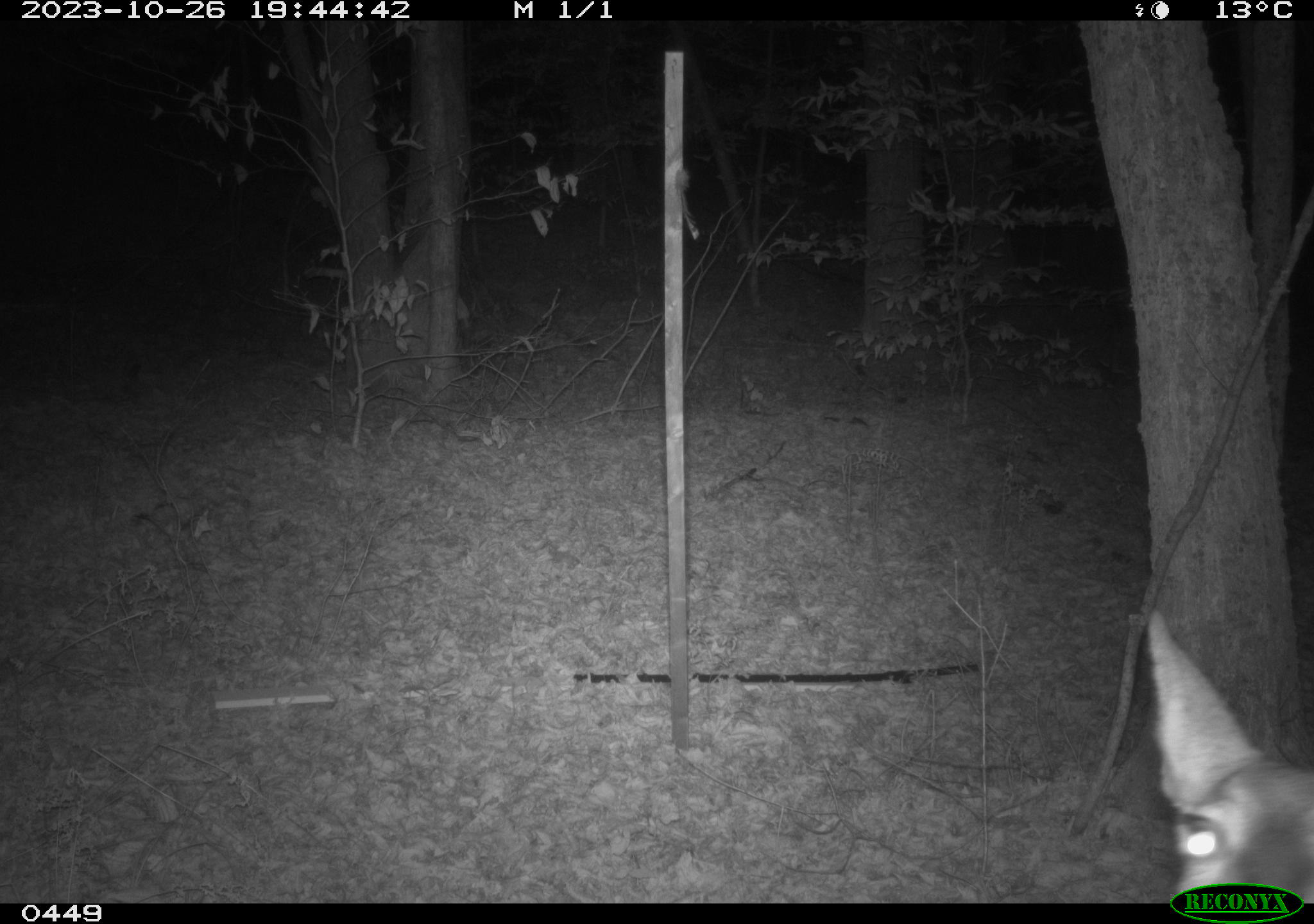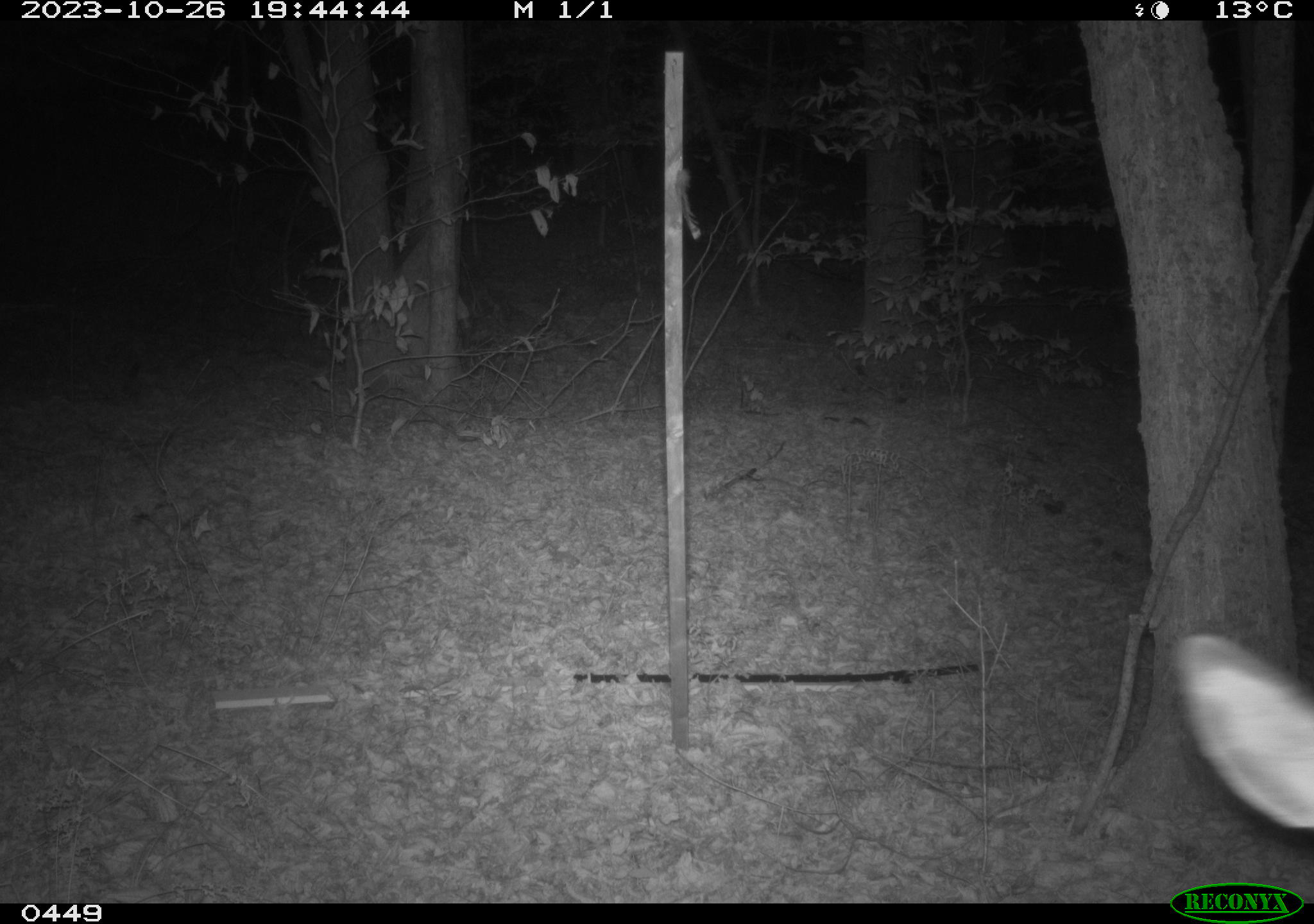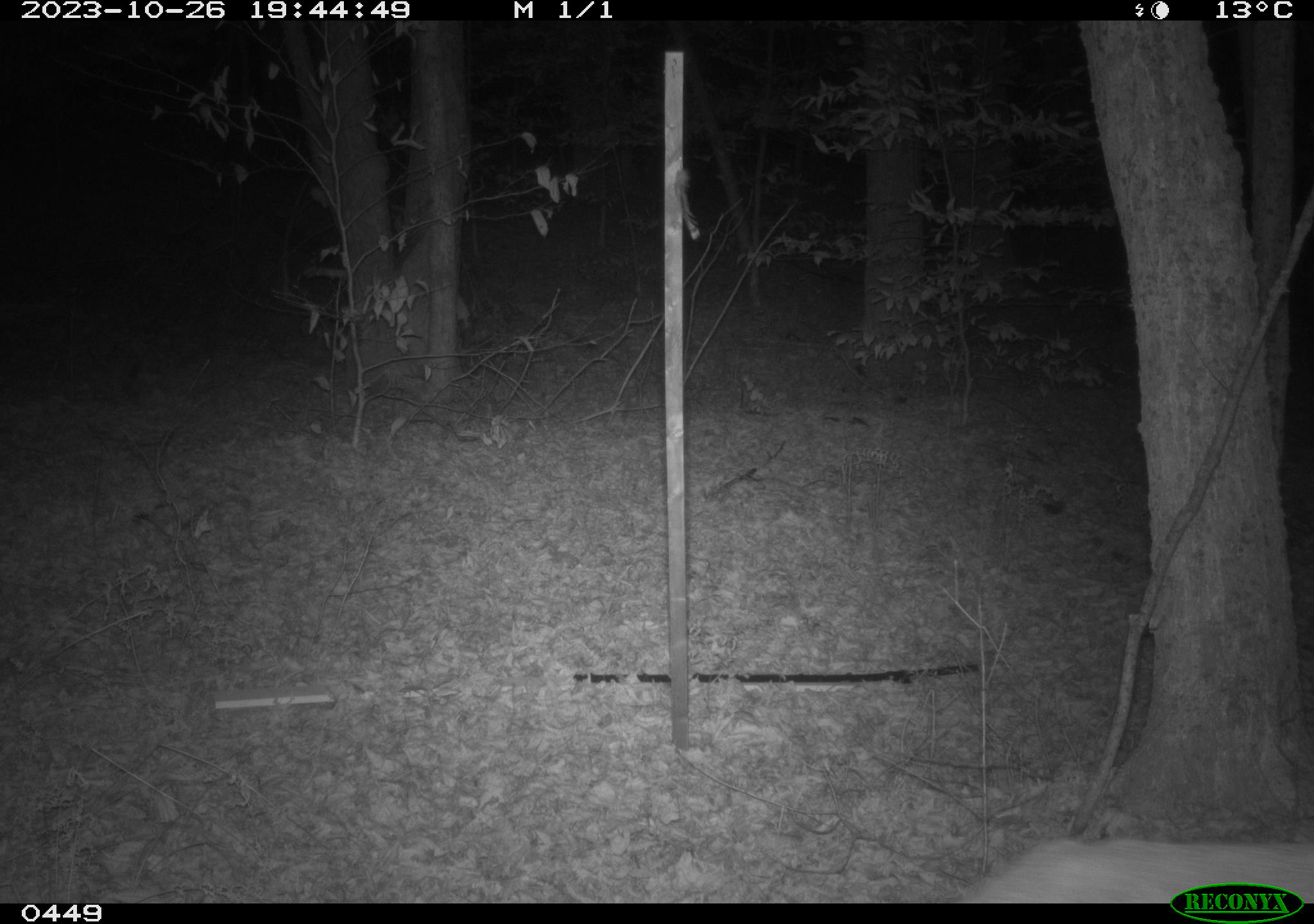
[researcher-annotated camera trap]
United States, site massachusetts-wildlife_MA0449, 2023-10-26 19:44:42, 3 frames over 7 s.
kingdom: Animalia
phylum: Chordata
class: Mammalia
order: Artiodactyla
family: Cervidae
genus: Odocoileus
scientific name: Odocoileus virginianus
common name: white-tailed deer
White-tailed deer (Odocoileus virginianus).